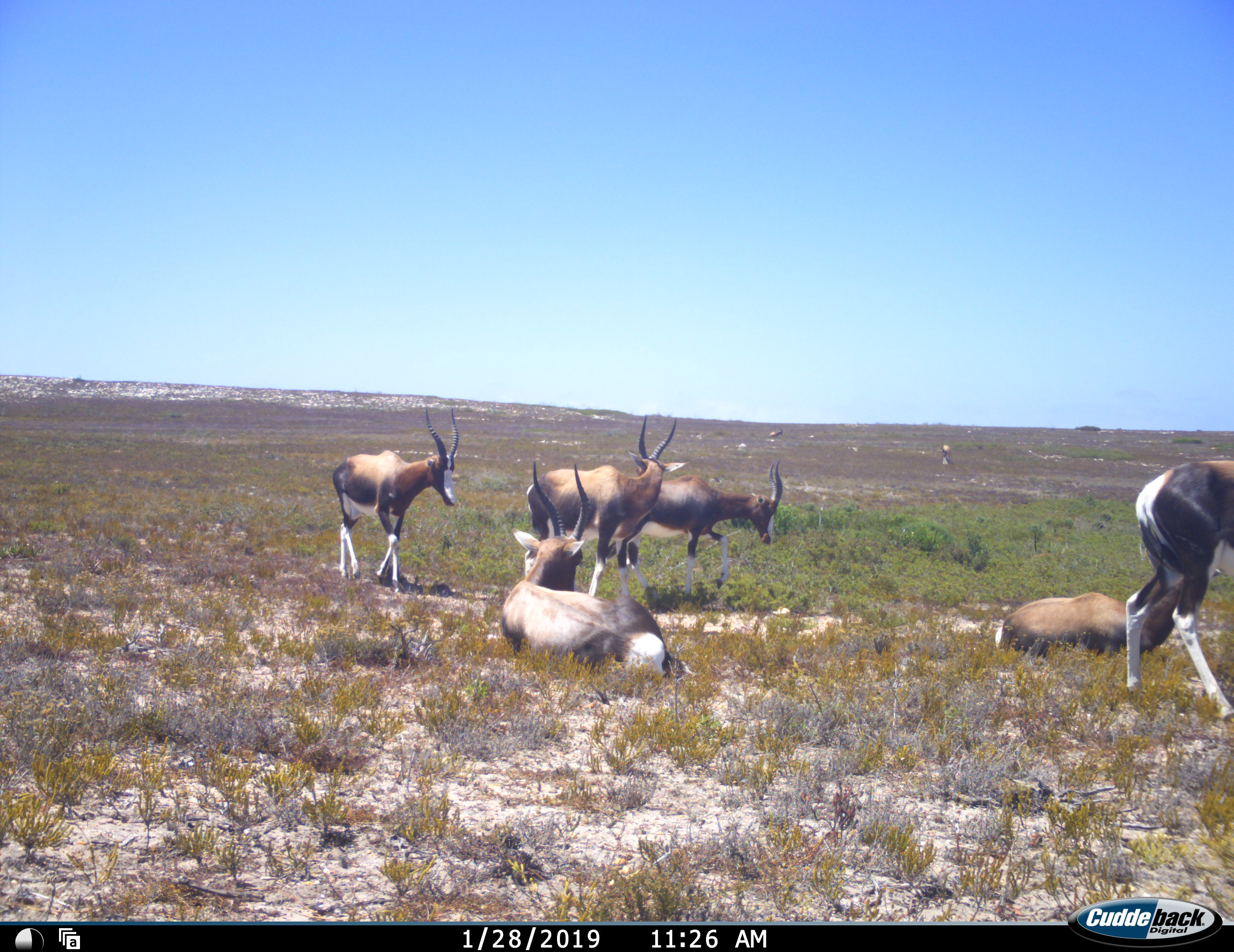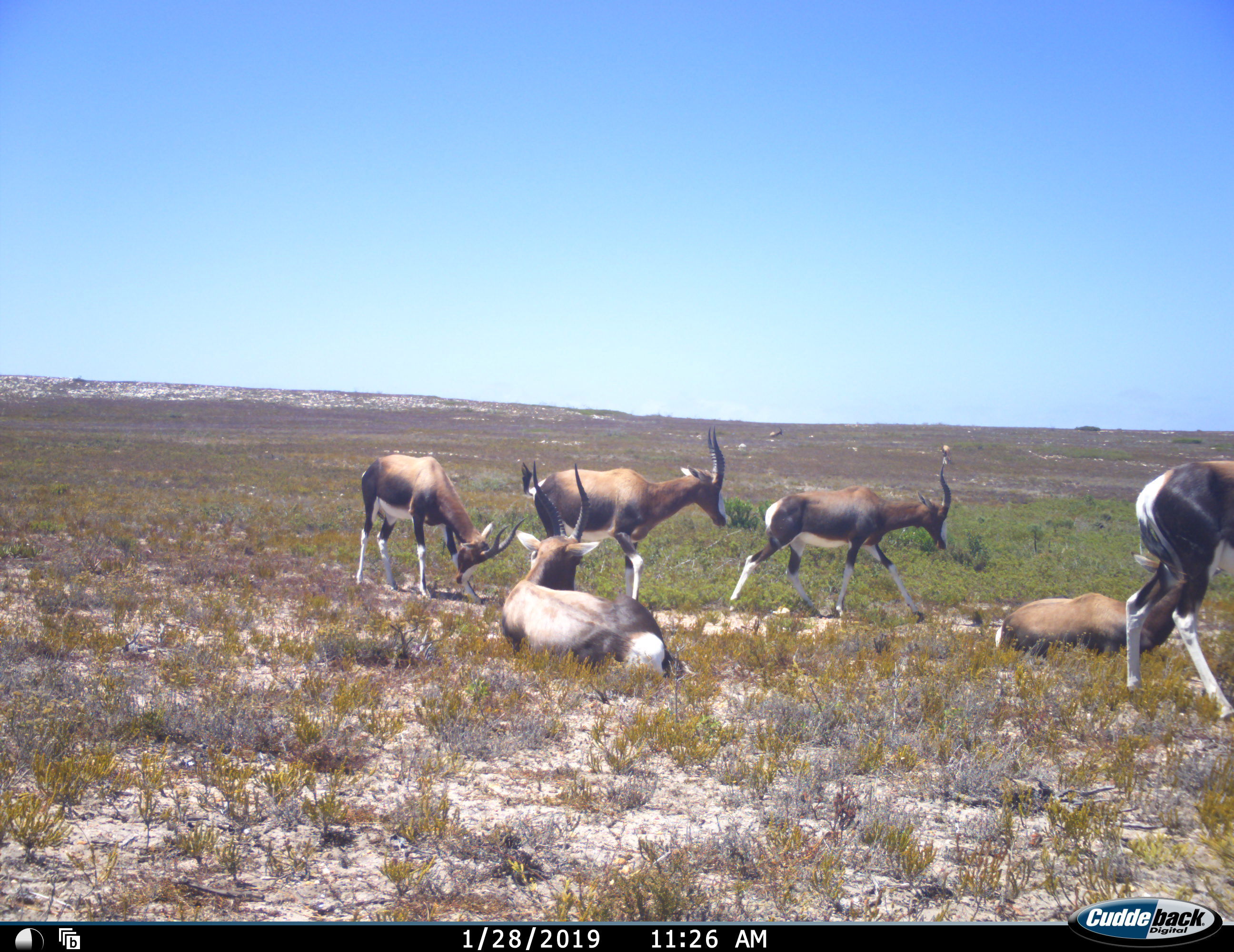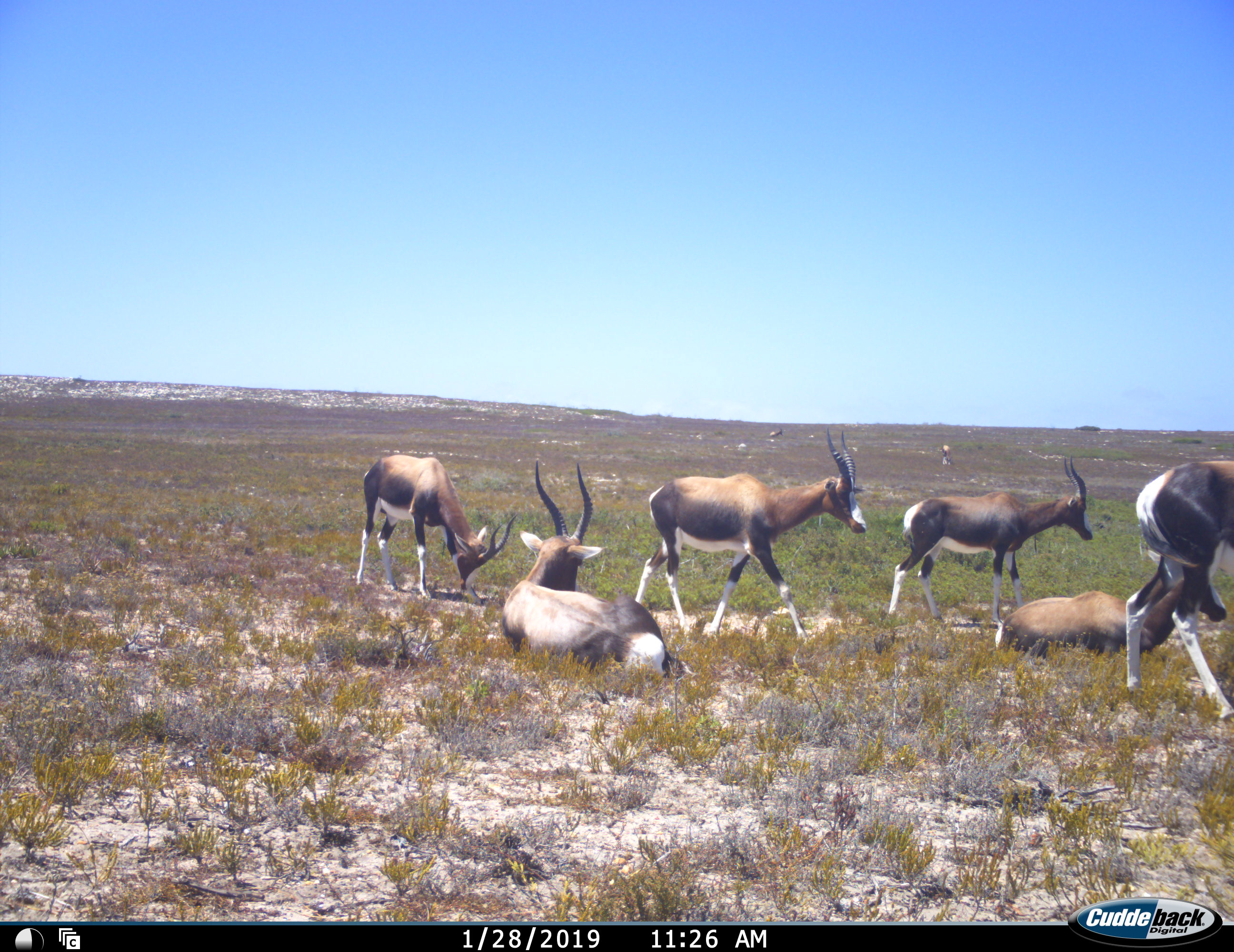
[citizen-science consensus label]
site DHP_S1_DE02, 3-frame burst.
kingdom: Animalia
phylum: Chordata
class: Mammalia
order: Artiodactyla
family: Bovidae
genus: Damaliscus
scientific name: Damaliscus pygargus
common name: bontebok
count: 6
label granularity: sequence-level